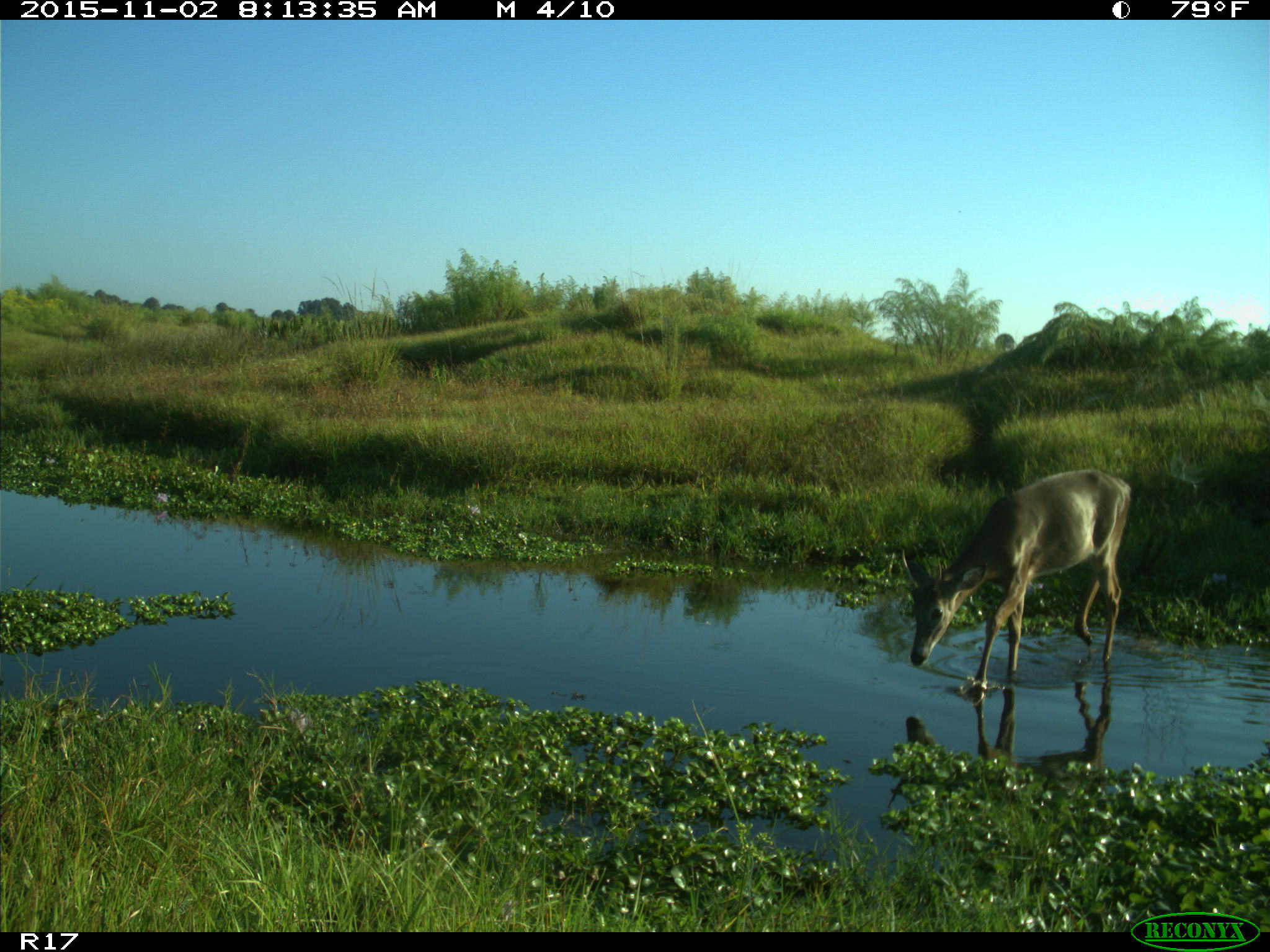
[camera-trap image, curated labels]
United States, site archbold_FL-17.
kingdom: Animalia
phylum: Chordata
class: Mammalia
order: Artiodactyla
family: Cervidae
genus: Odocoileus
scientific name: Odocoileus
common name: deer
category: unidentified deer